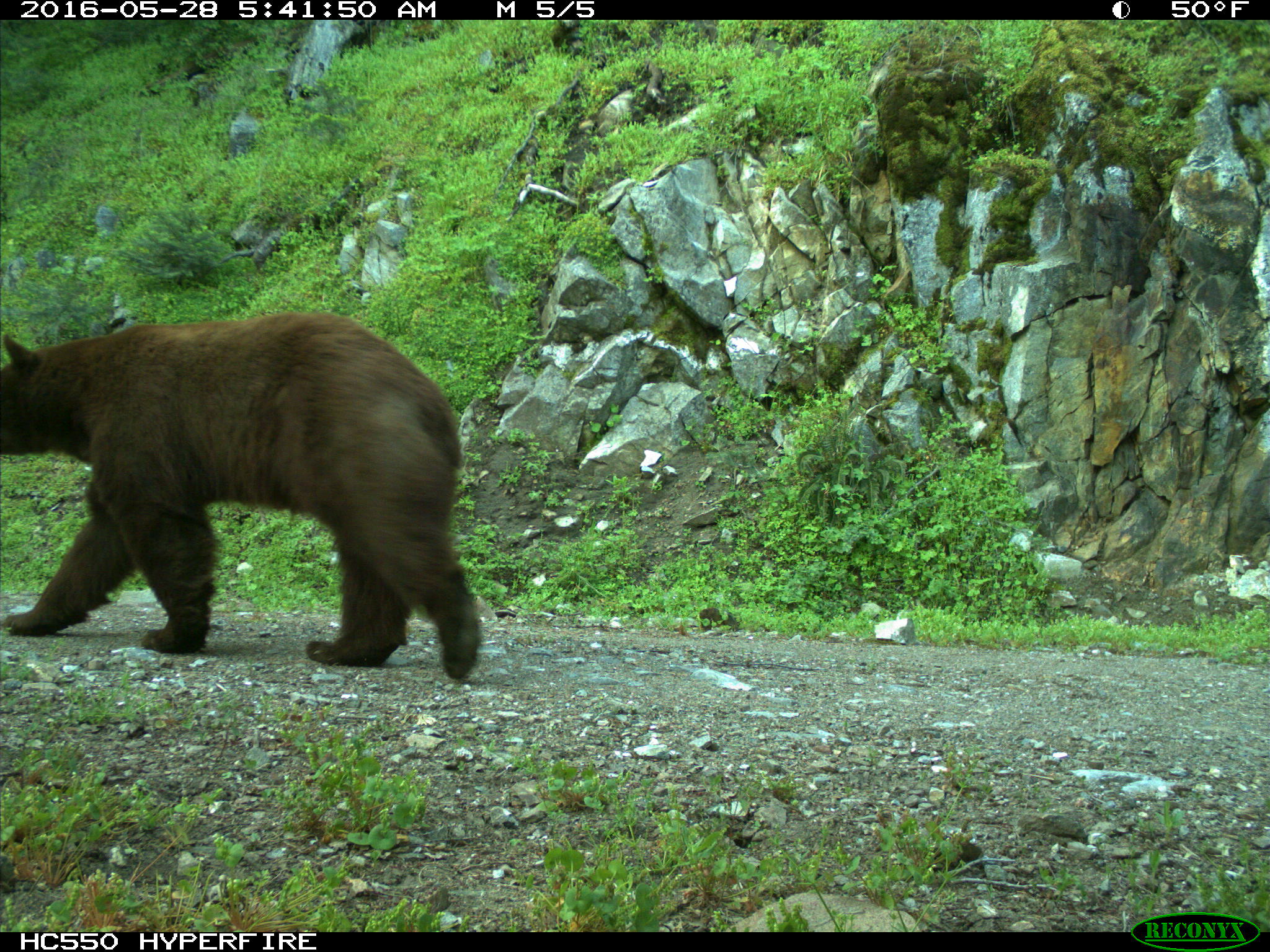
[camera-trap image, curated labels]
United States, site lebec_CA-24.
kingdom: Animalia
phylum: Chordata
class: Mammalia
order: Carnivora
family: Ursidae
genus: Ursus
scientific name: Ursus americanus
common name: american black bear